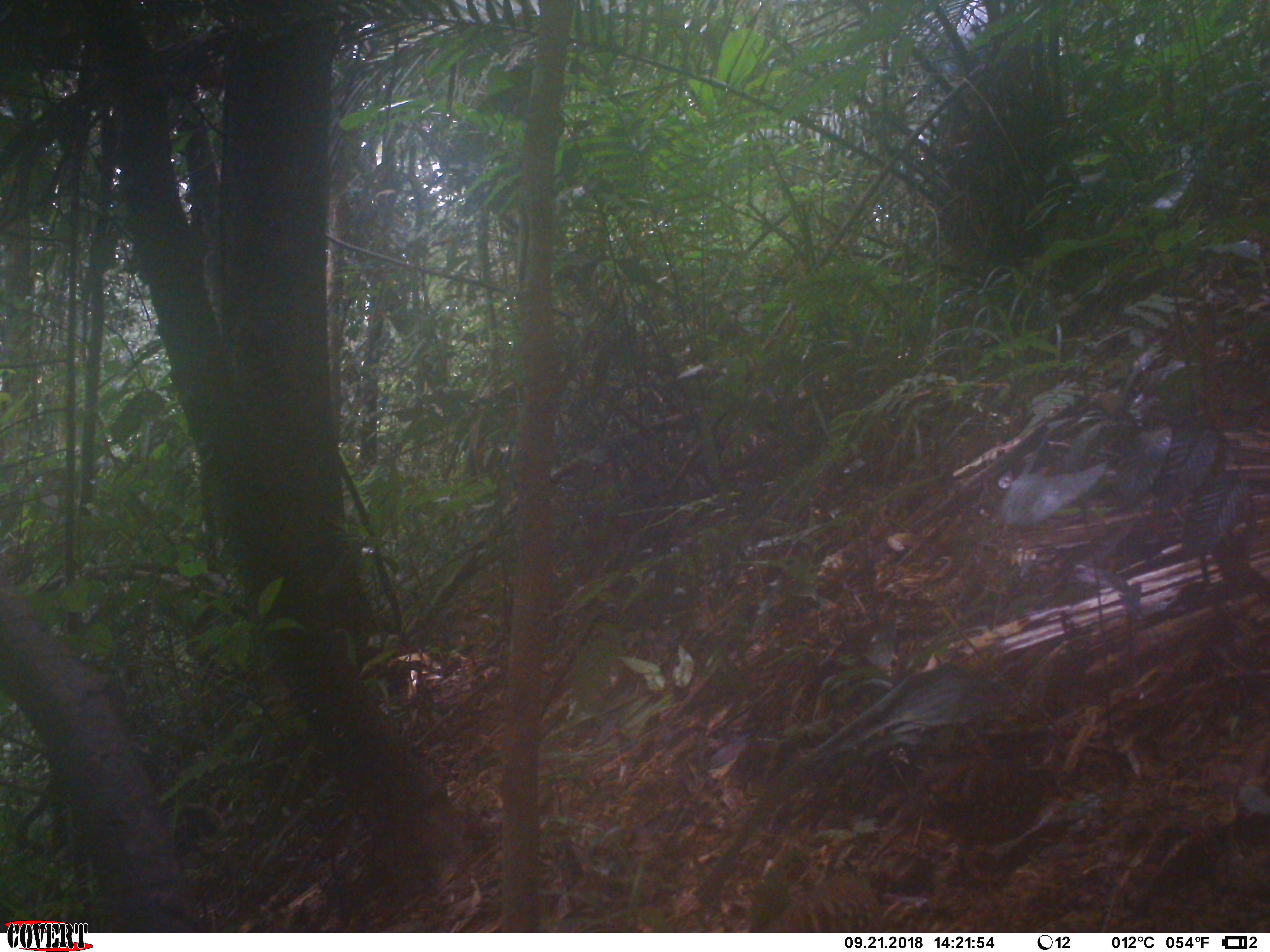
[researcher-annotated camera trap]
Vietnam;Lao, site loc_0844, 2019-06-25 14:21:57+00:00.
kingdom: Animalia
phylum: Chordata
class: Aves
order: Galliformes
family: Phasianidae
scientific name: Phasianidae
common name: partridge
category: unidentified partridge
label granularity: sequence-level